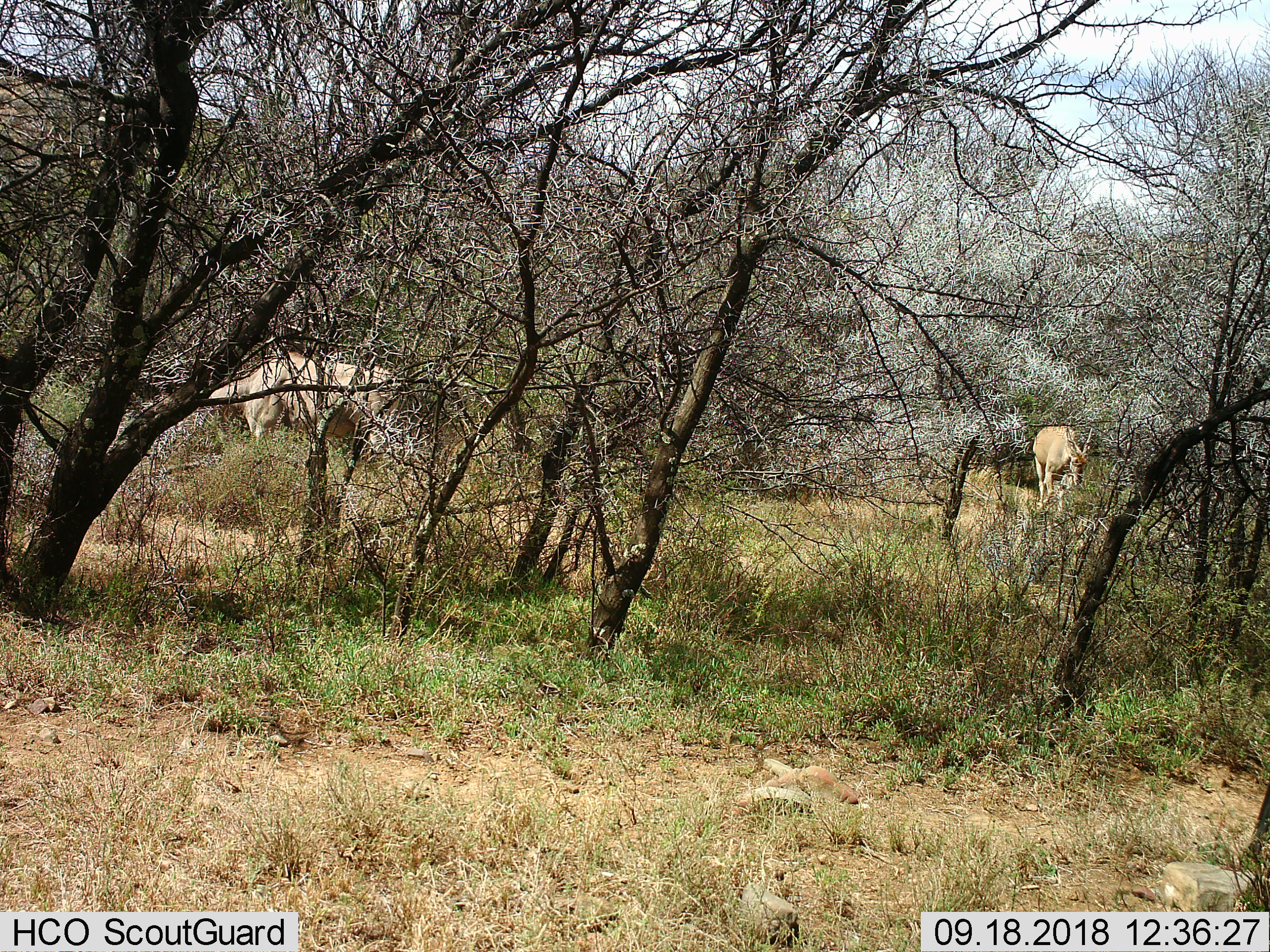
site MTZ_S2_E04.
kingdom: Animalia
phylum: Chordata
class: Mammalia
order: Artiodactyla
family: Bovidae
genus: Tragelaphus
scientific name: Tragelaphus oryx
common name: eland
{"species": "eland (Tragelaphus oryx)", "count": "2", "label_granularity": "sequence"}